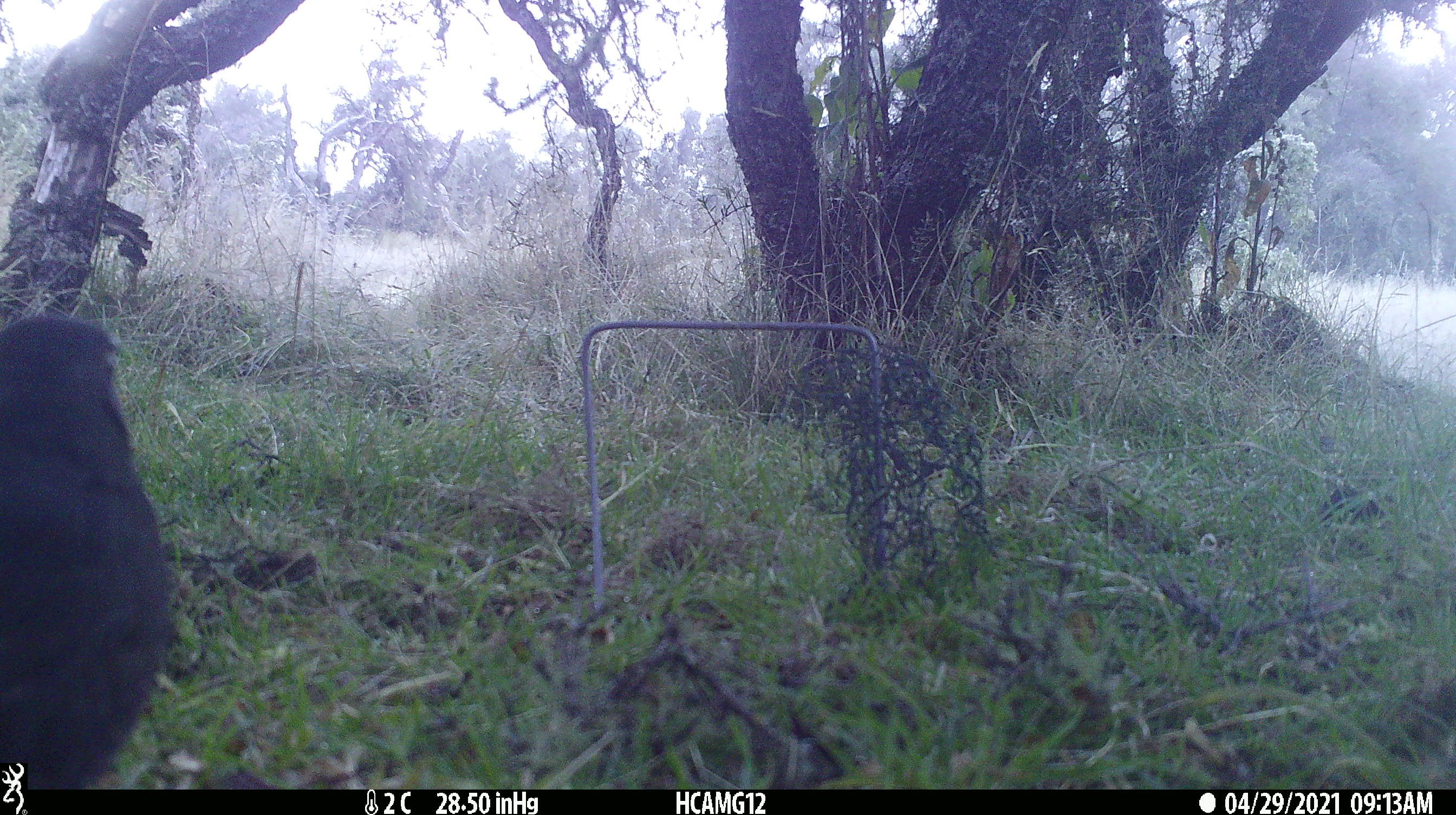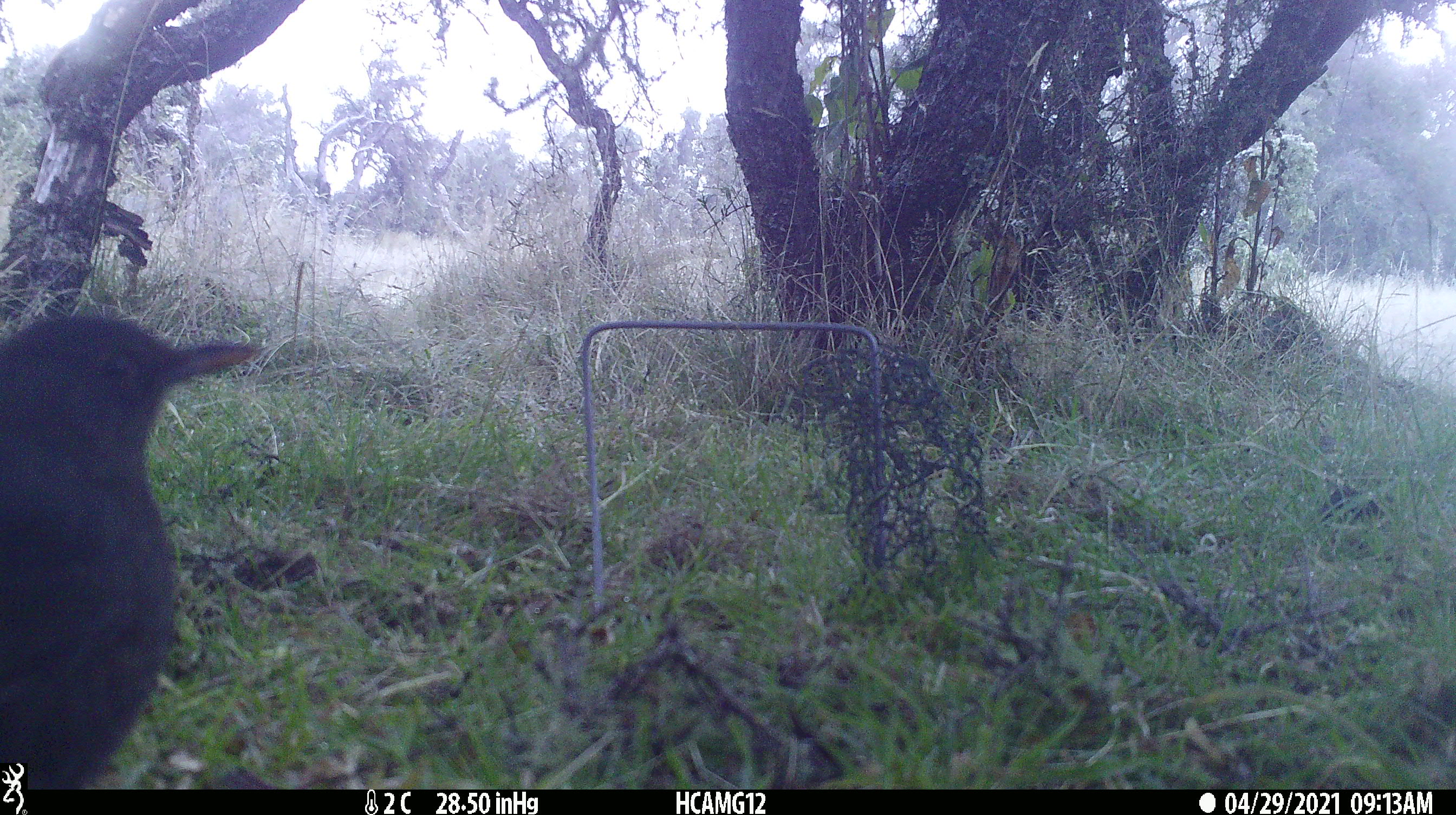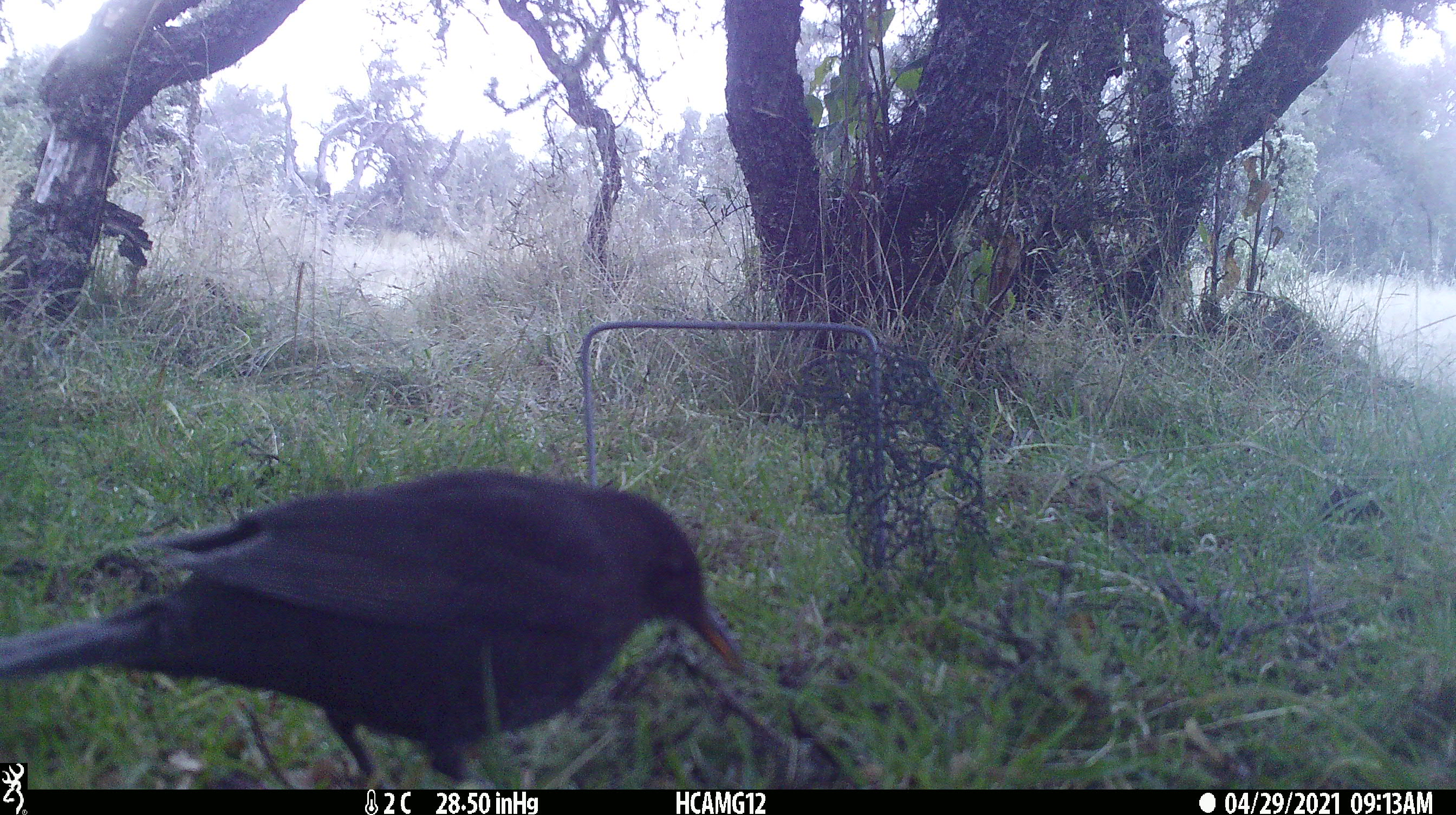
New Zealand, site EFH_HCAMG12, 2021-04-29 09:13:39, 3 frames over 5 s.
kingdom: Animalia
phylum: Chordata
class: Aves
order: Passeriformes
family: Turdidae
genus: Turdus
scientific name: Turdus merula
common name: eurasian blackbird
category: blackbird